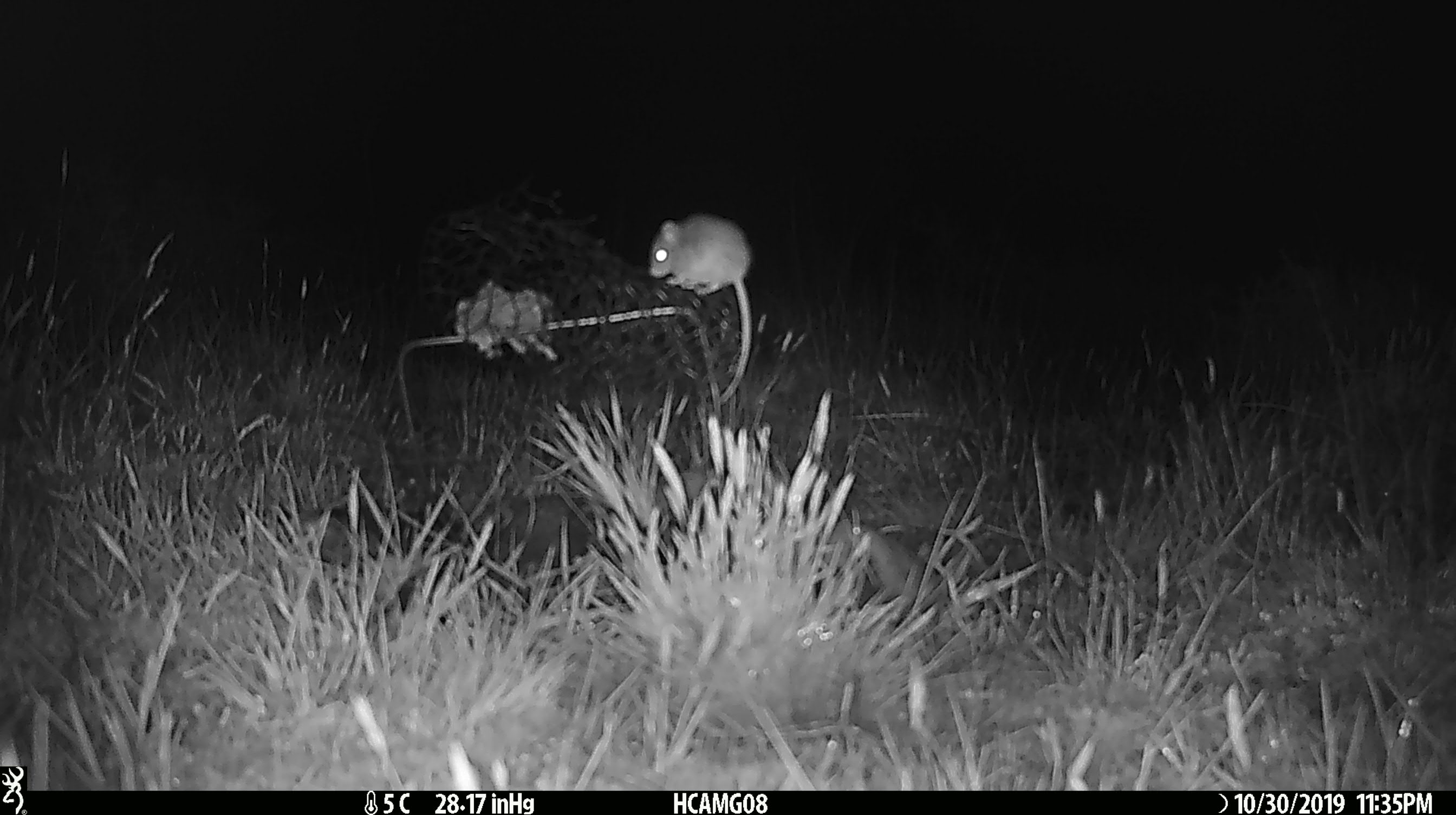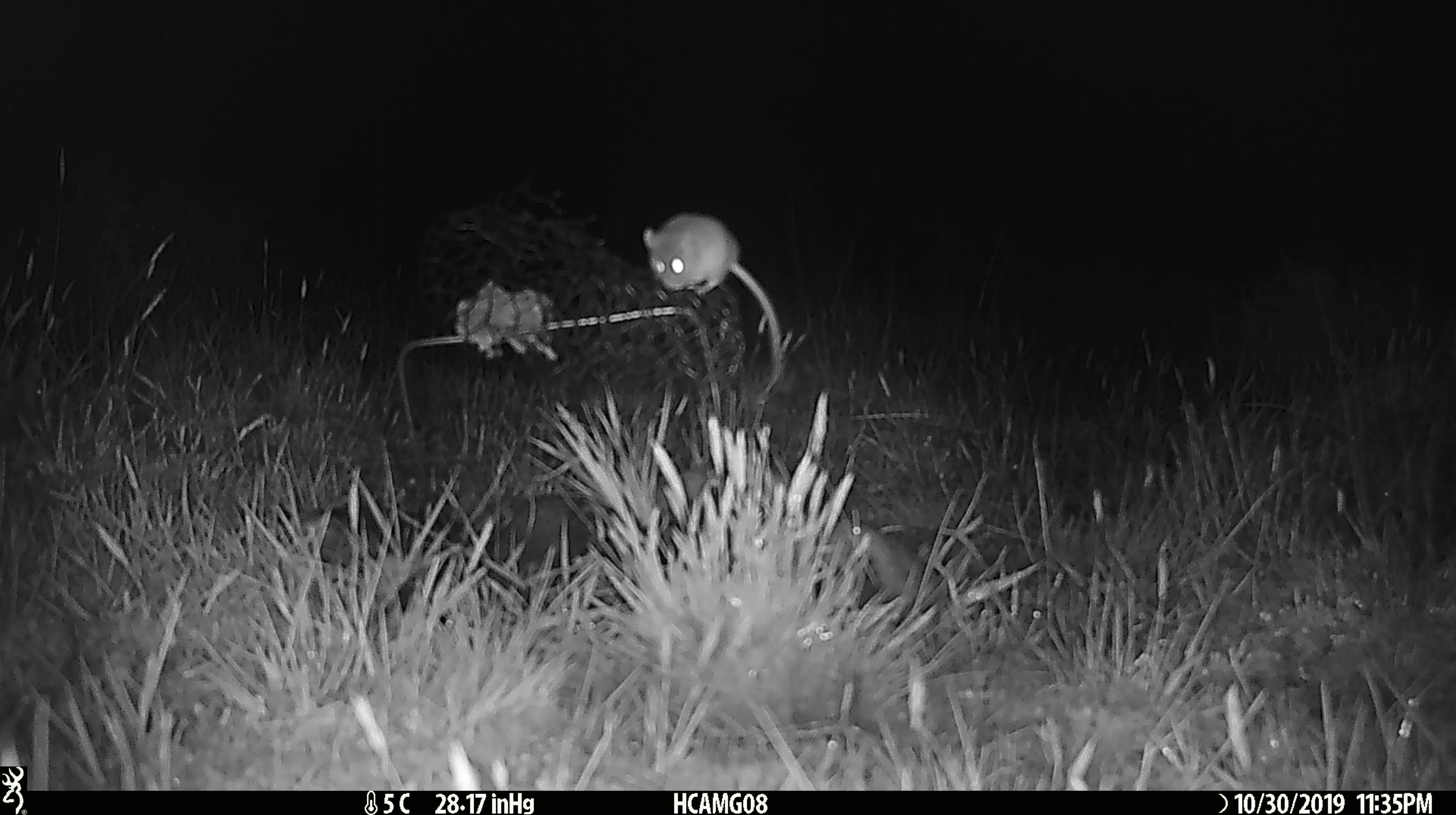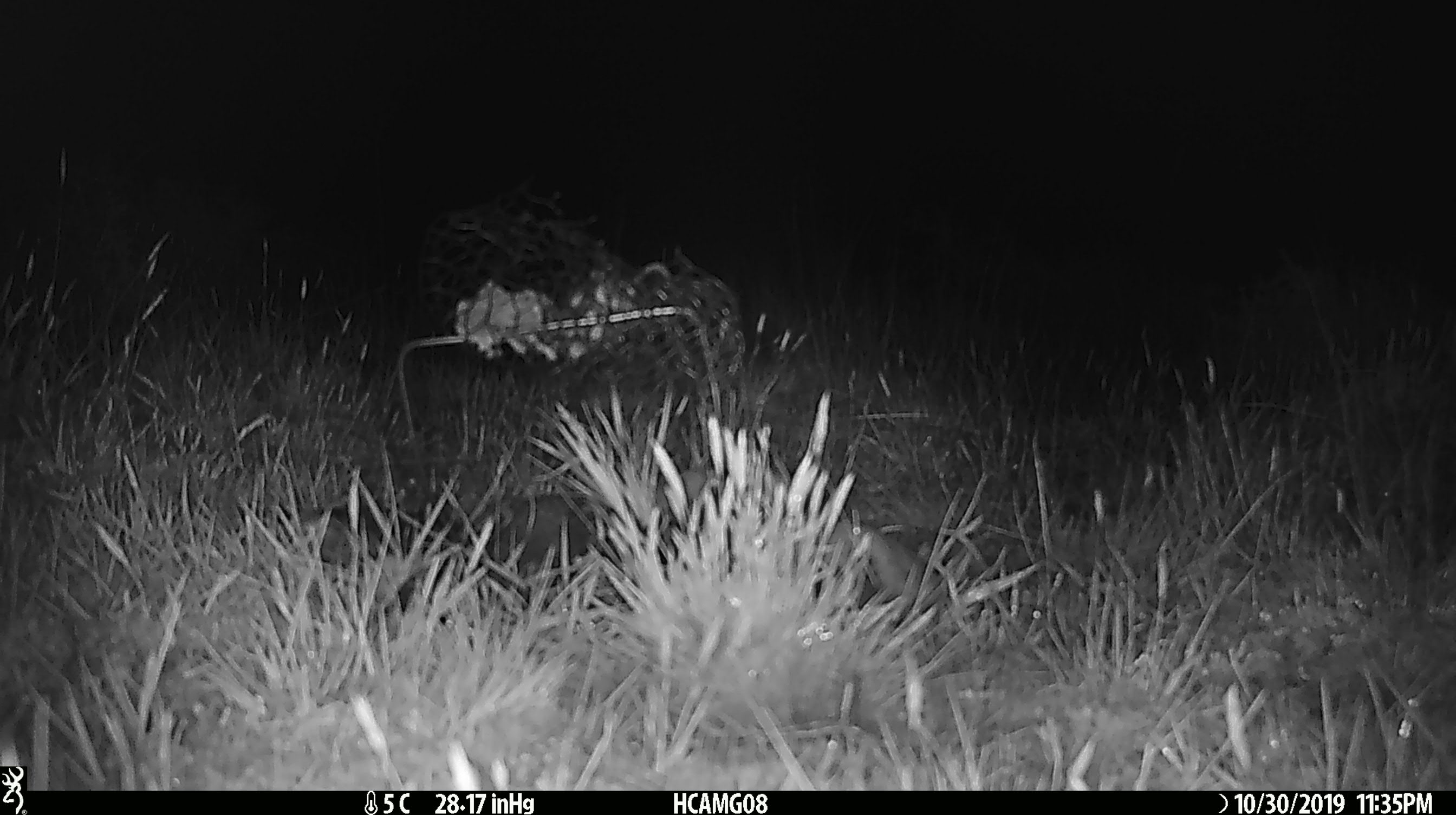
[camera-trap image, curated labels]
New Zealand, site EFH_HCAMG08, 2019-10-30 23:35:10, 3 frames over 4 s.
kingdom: Animalia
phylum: Chordata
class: Mammalia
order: Rodentia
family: Muridae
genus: Mus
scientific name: Mus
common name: mouse